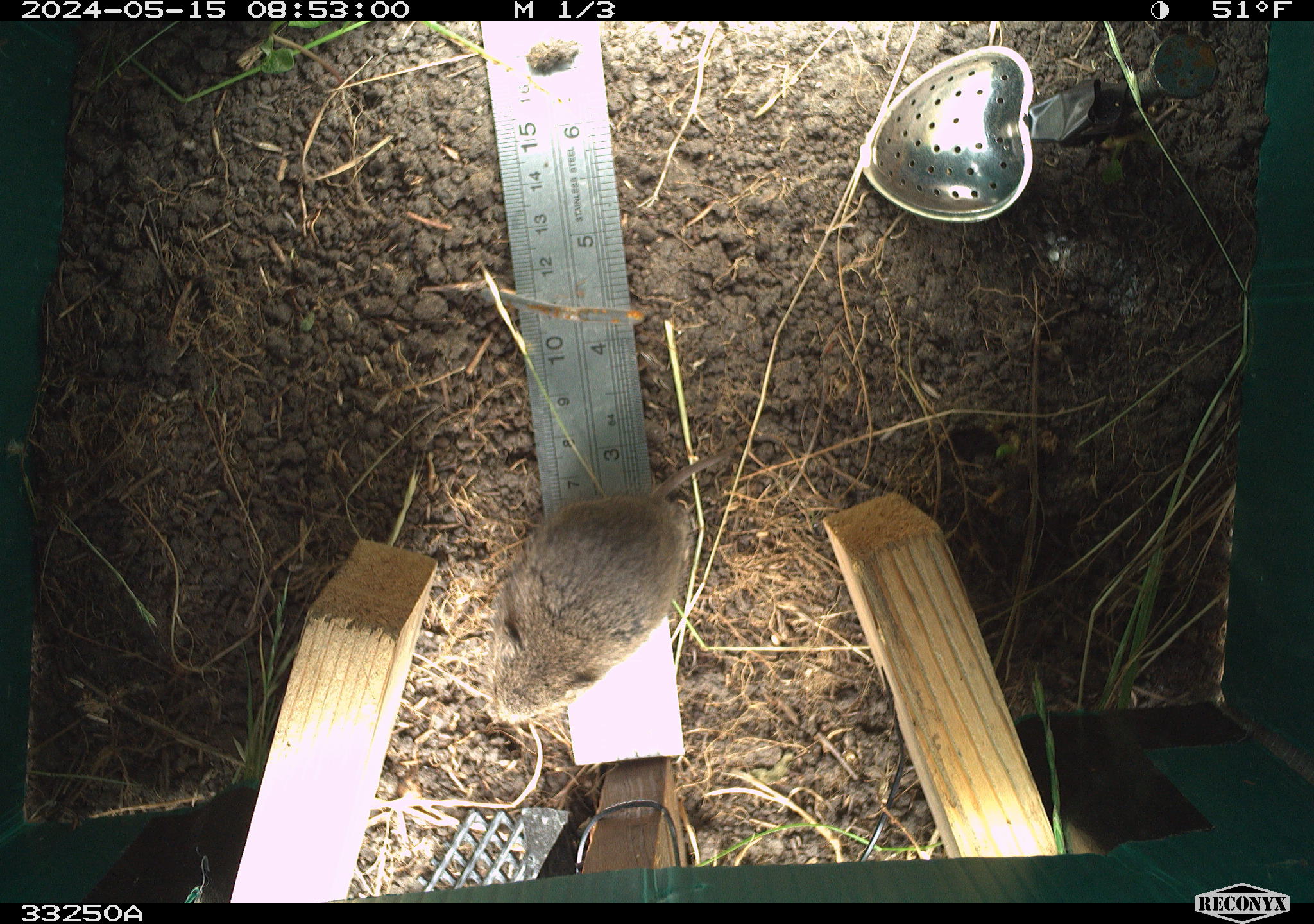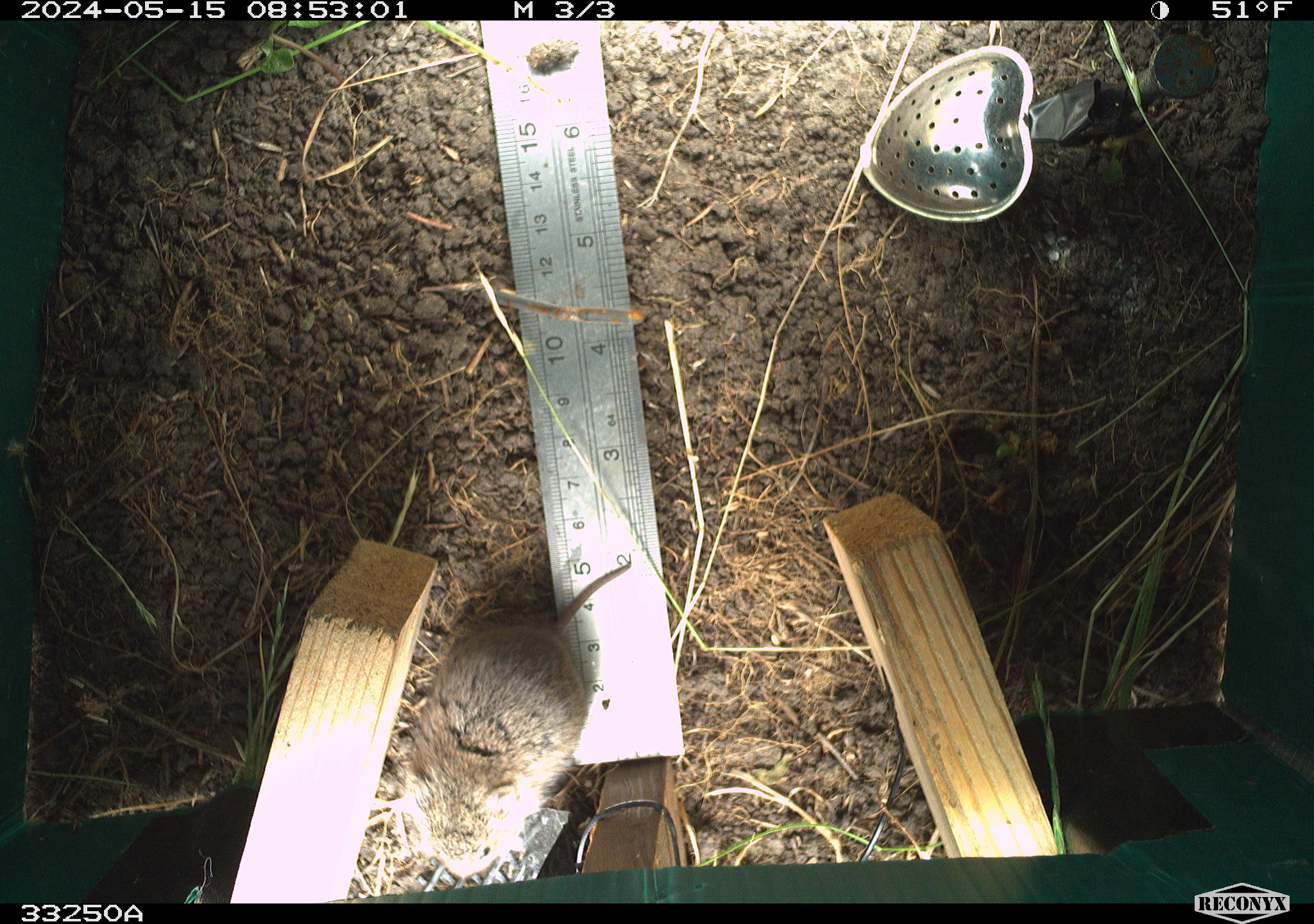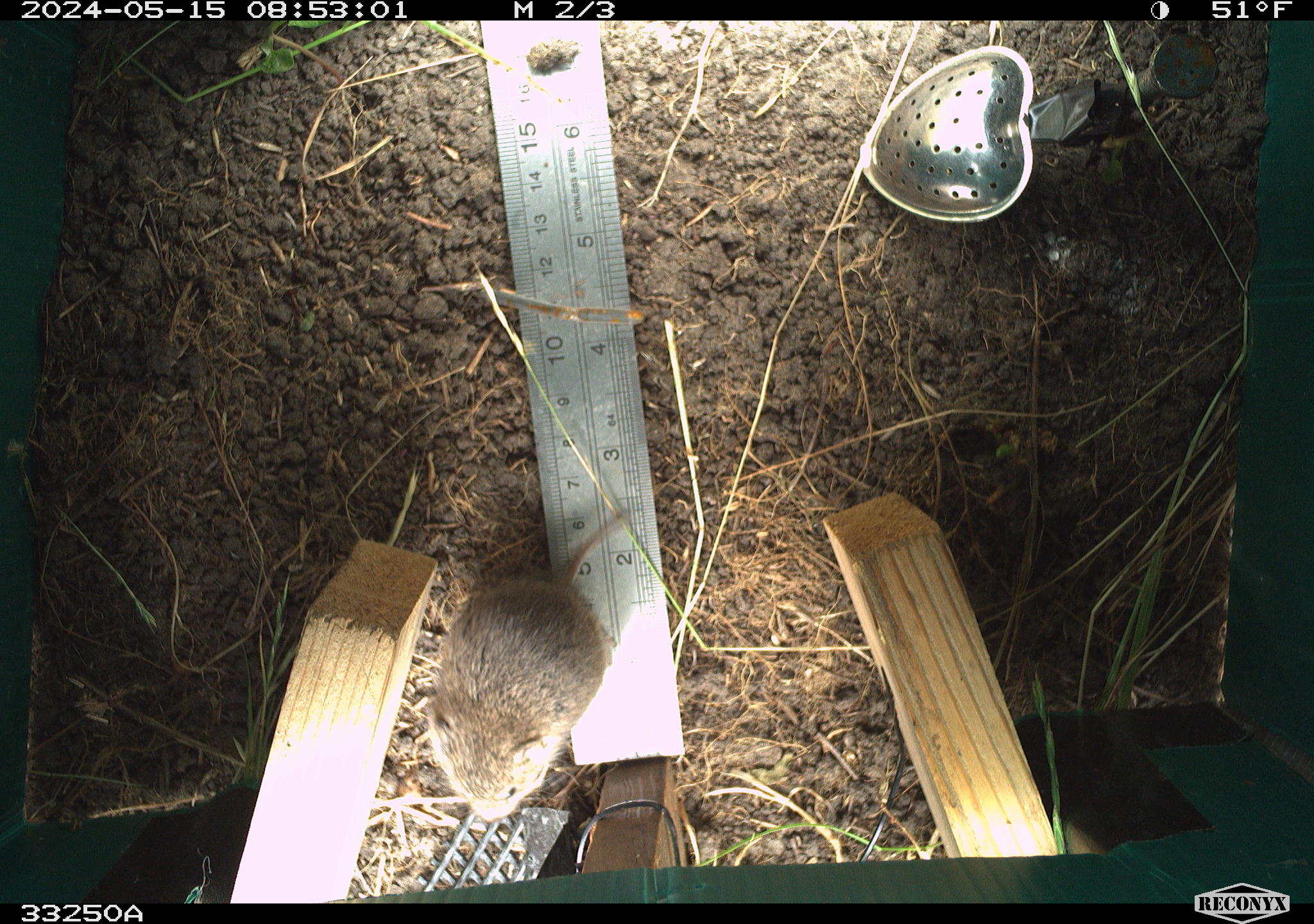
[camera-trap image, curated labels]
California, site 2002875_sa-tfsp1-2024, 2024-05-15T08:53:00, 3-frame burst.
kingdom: Animalia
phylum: Chordata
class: Mammalia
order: Rodentia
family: Cricetidae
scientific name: Arvicolinae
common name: voles, lemmings, and muskrats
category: arvicolinae subfamily